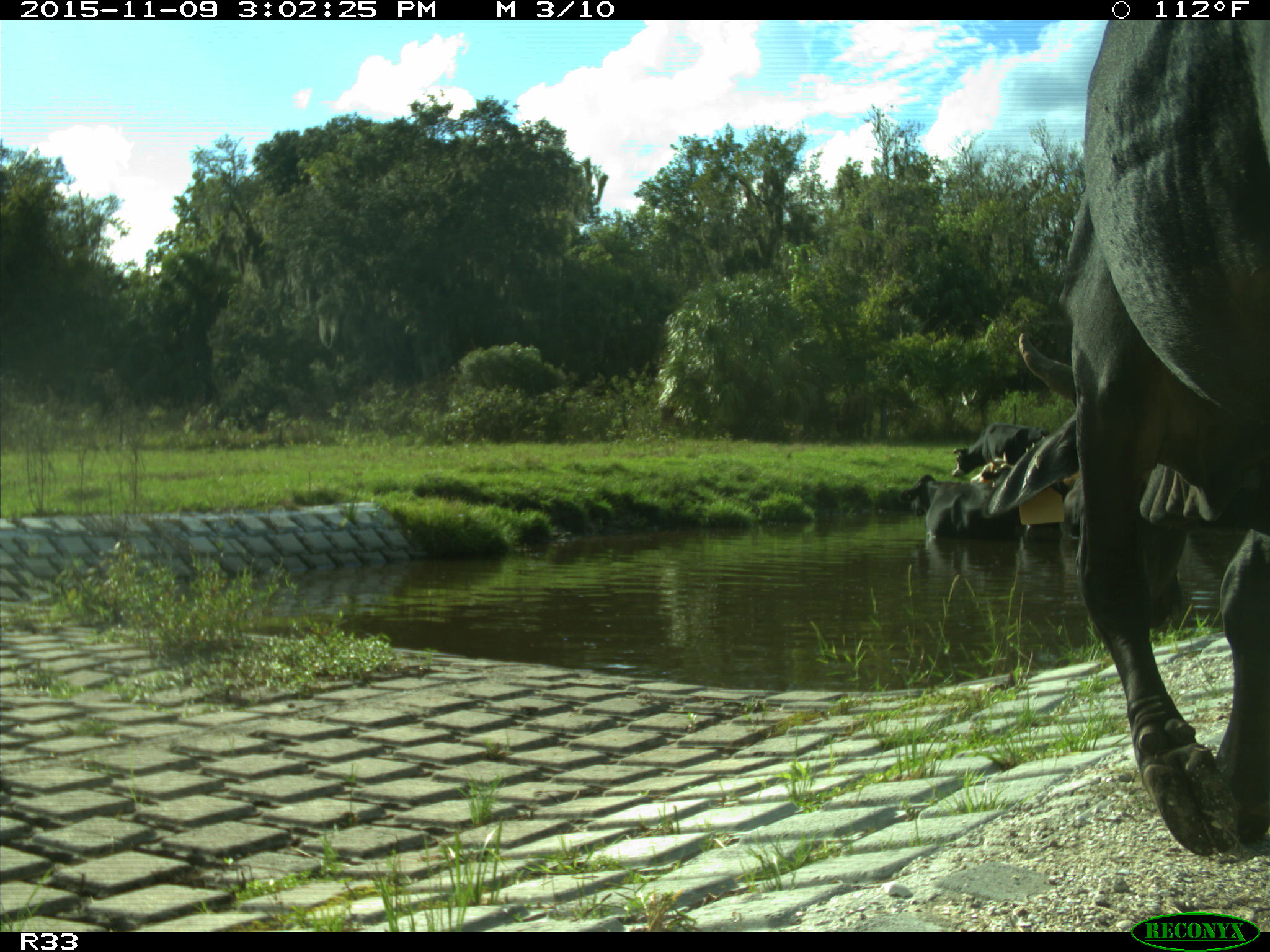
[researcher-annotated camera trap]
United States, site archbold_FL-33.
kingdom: Animalia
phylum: Chordata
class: Mammalia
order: Artiodactyla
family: Bovidae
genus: Bos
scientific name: Bos taurus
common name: domestic cow